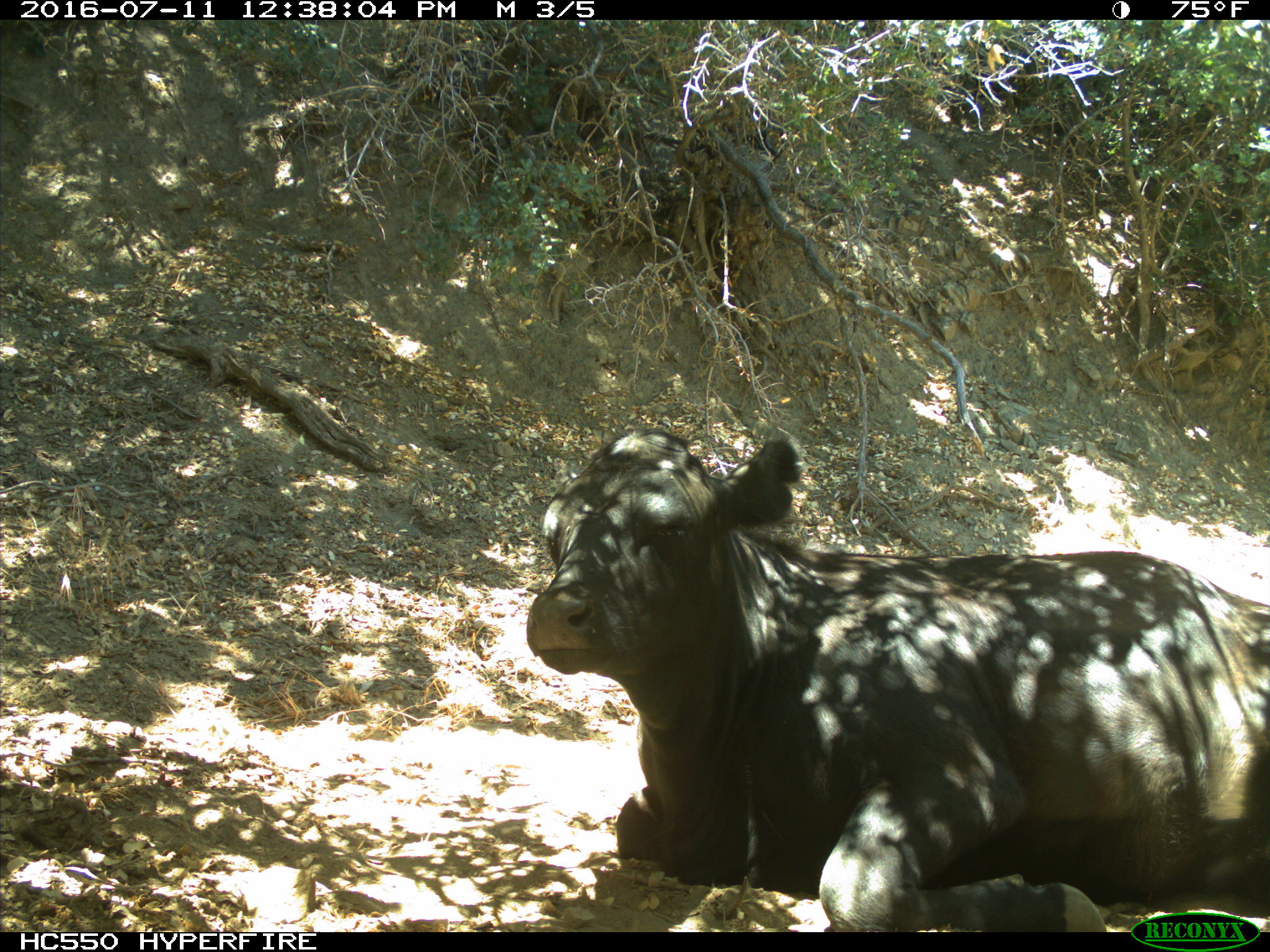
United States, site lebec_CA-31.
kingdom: Animalia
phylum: Chordata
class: Mammalia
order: Artiodactyla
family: Bovidae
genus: Bos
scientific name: Bos taurus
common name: domestic cow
Bos taurus (domestic cow).